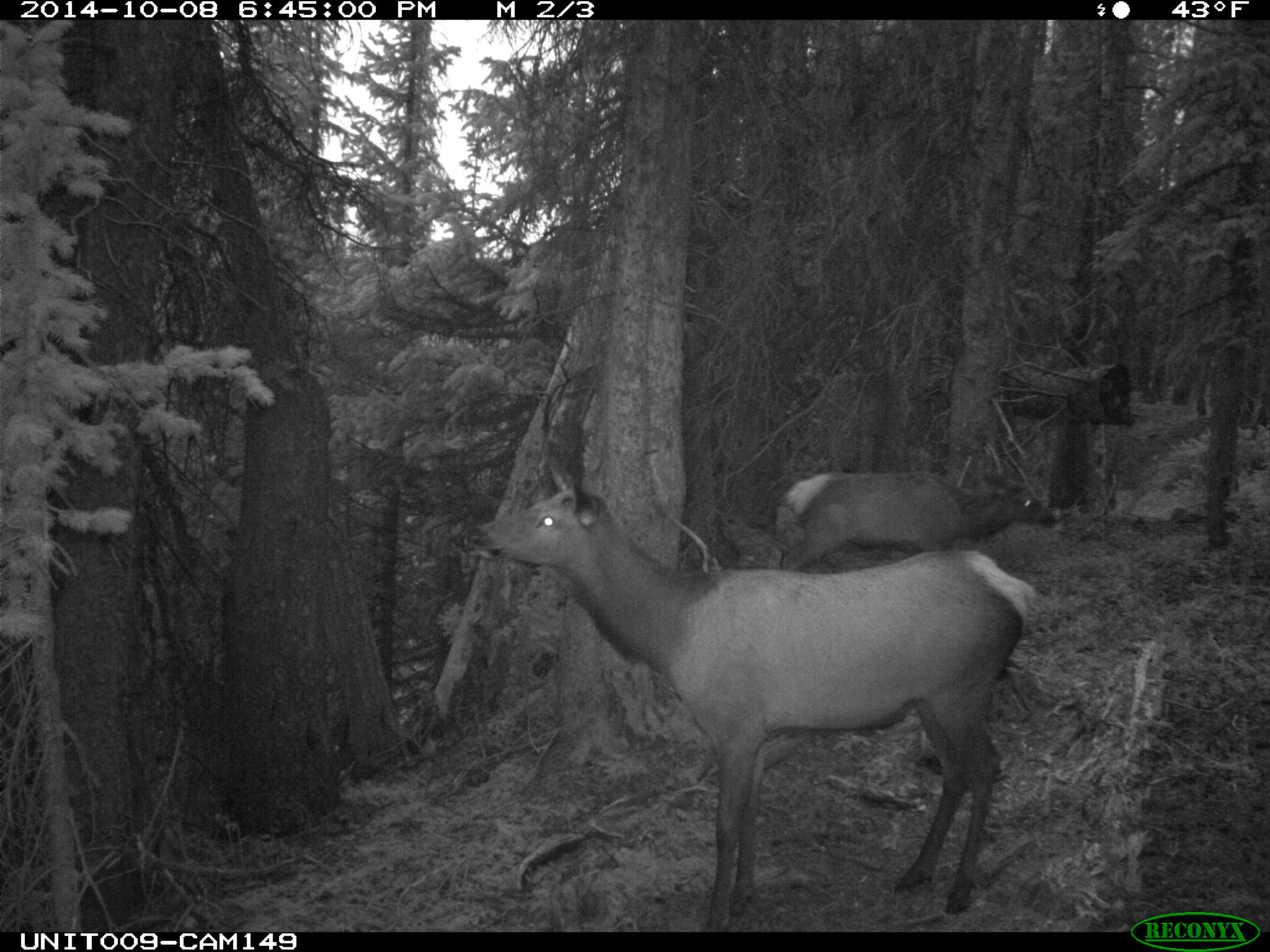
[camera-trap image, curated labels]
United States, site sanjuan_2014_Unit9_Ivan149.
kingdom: Animalia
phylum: Chordata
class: Mammalia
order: Artiodactyla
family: Cervidae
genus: Cervus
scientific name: Cervus elaphus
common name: red deer